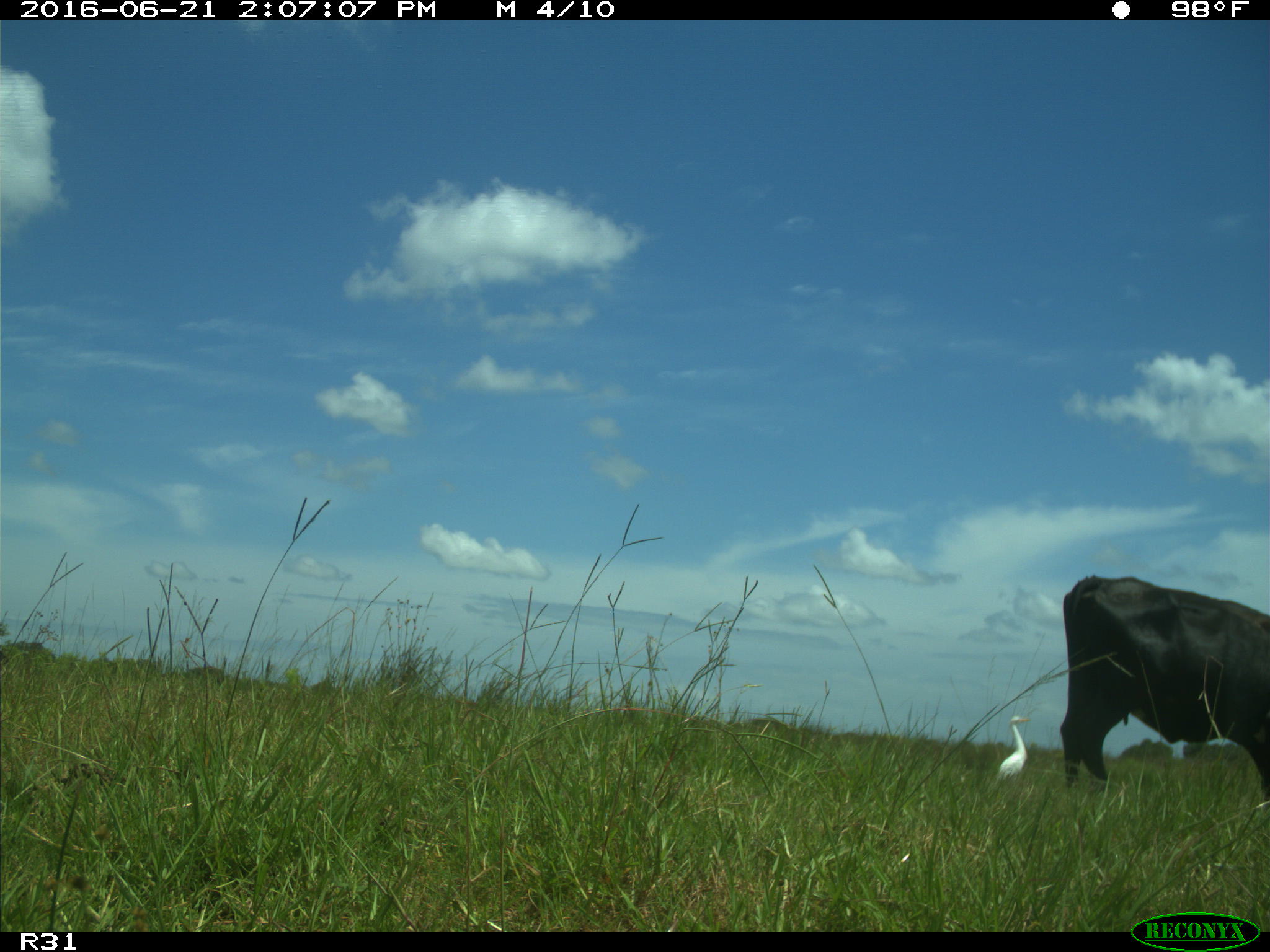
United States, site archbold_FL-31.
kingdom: Animalia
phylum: Chordata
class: Mammalia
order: Artiodactyla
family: Bovidae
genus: Bos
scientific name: Bos taurus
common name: domestic cow